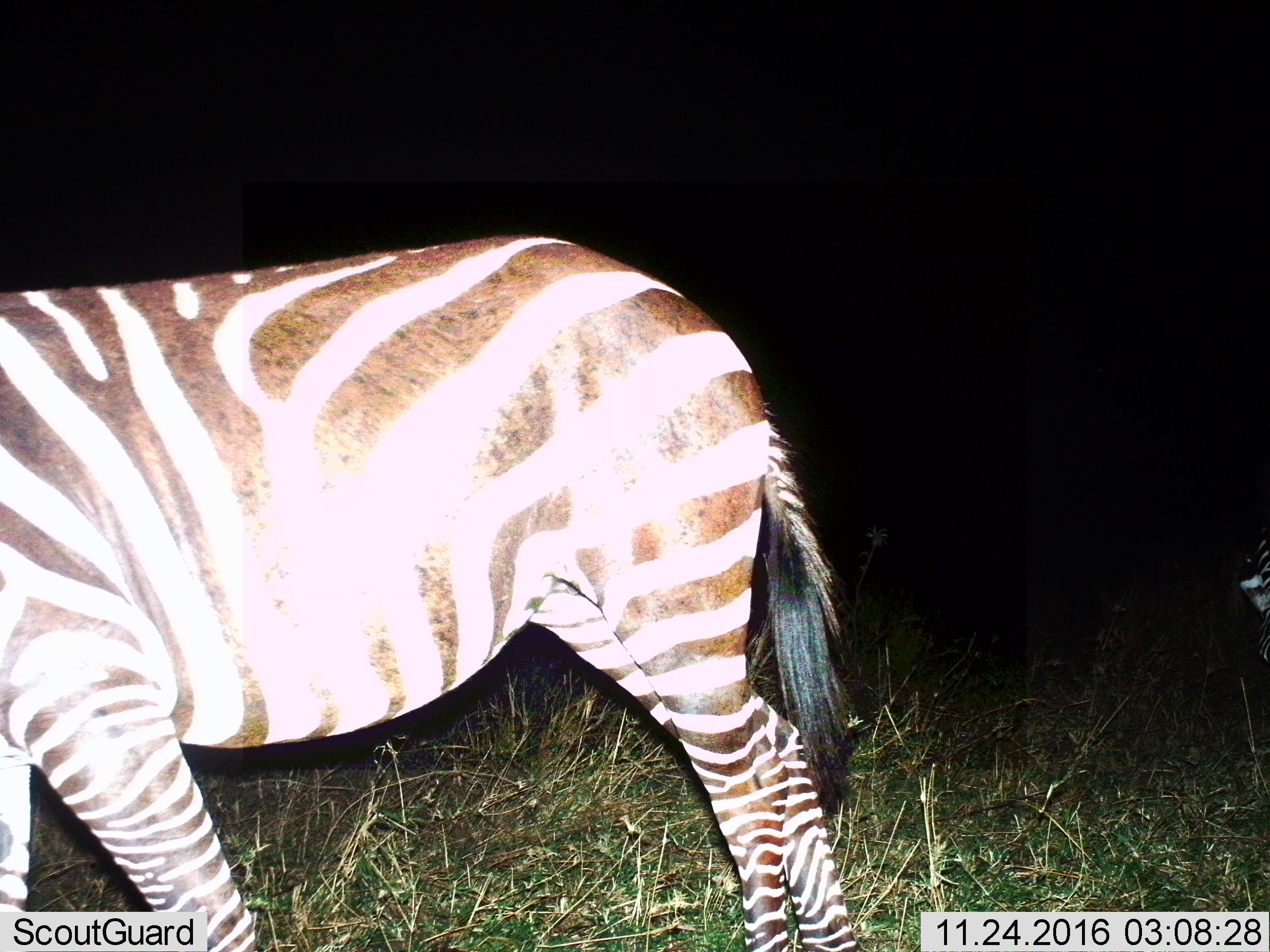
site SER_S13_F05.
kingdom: Animalia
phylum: Chordata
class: Mammalia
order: Perissodactyla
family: Equidae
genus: Equus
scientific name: Equus quagga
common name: plains zebra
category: zebraplains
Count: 1.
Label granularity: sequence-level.